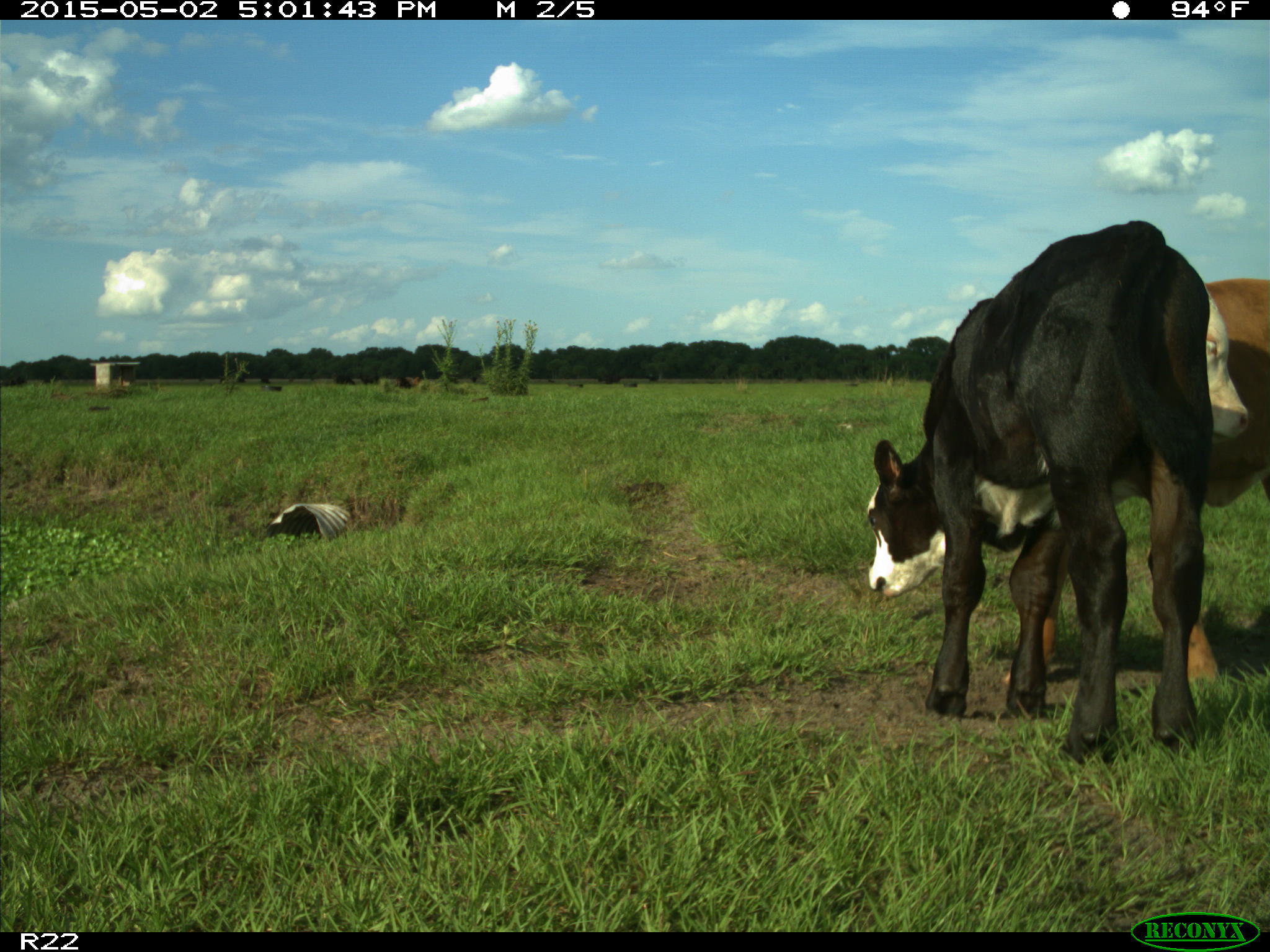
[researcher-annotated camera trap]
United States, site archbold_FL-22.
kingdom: Animalia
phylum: Chordata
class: Mammalia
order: Artiodactyla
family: Bovidae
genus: Bos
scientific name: Bos taurus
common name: domestic cow